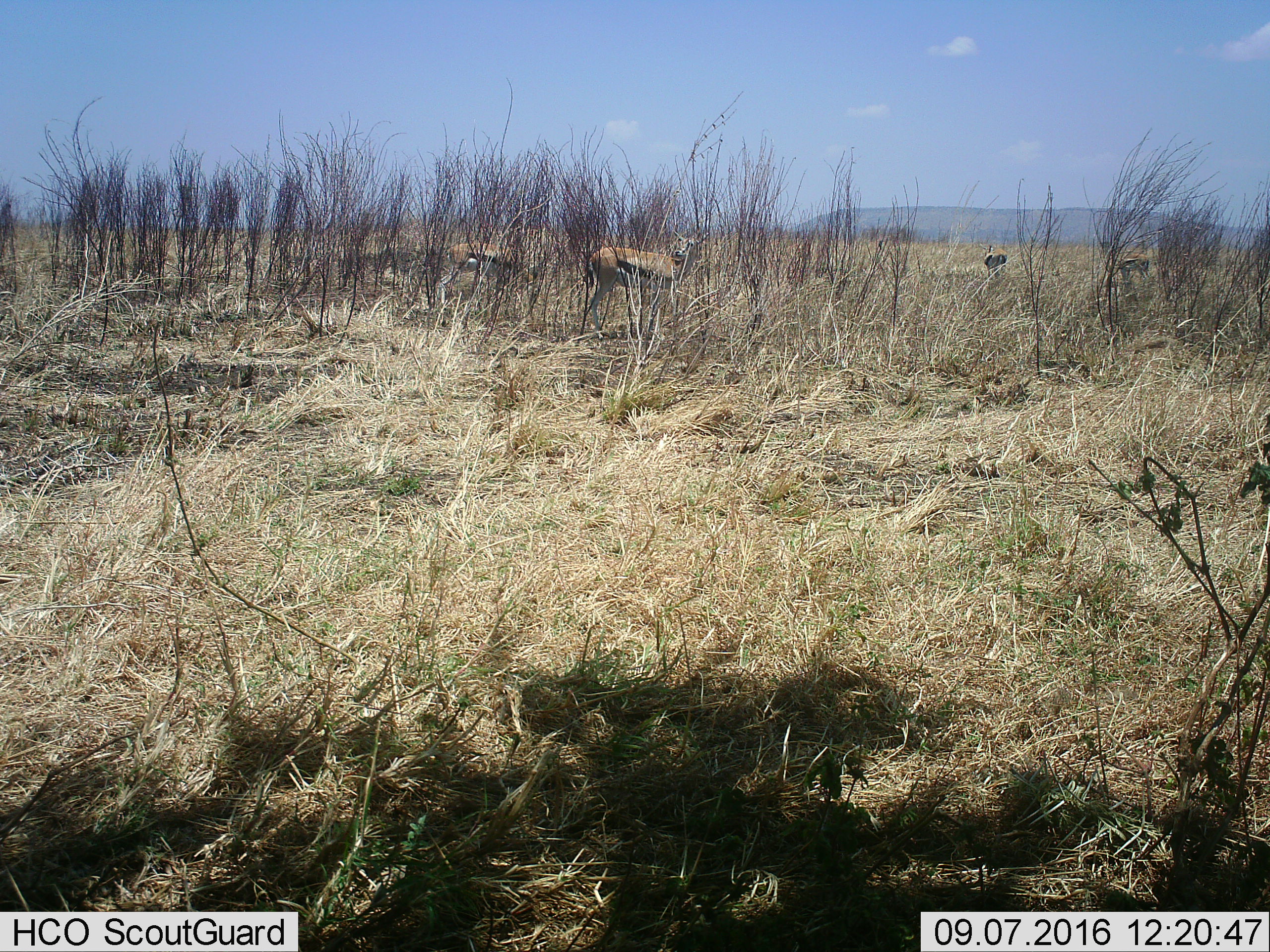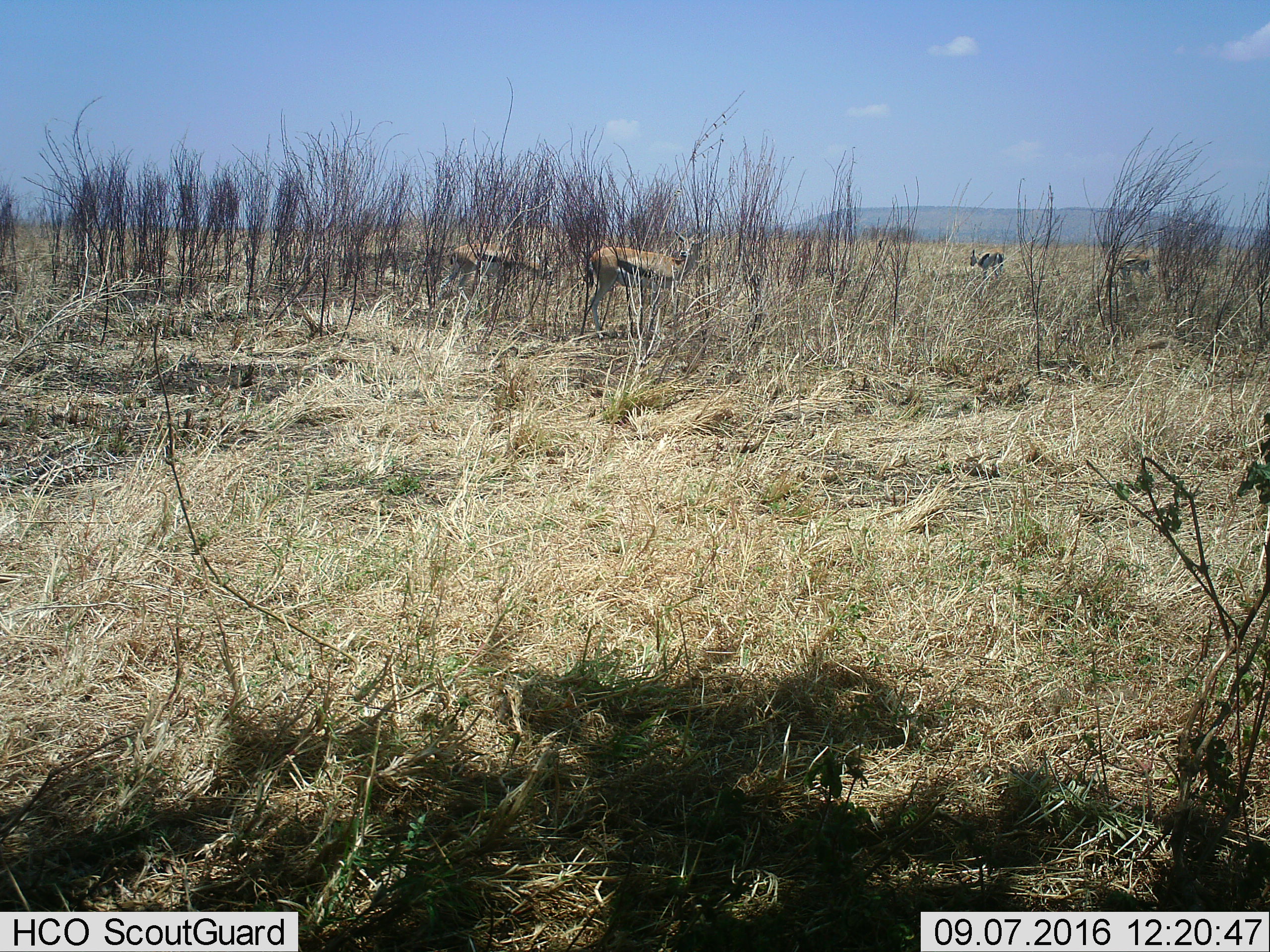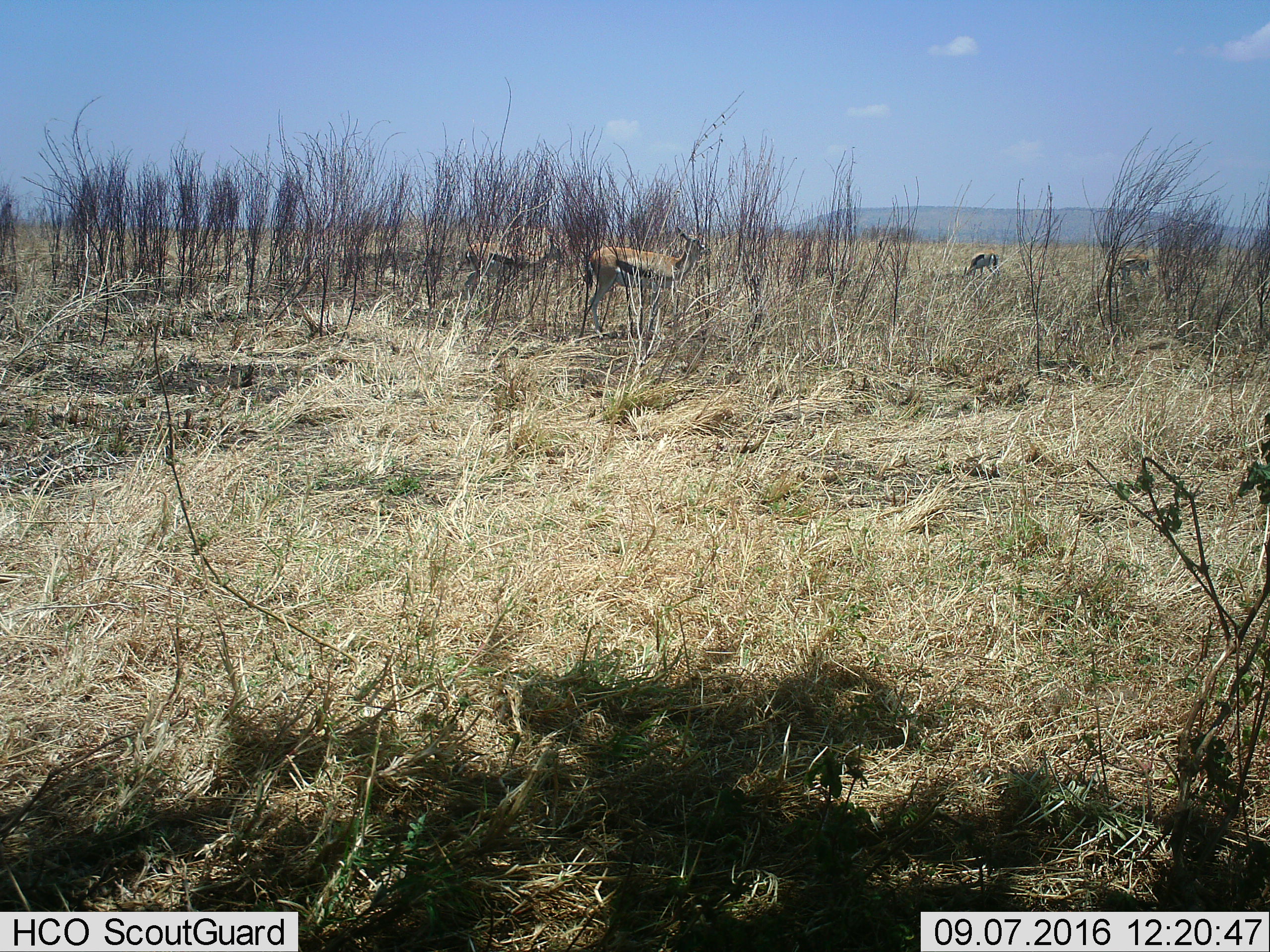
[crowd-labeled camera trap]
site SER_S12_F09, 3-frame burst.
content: unidentified animal